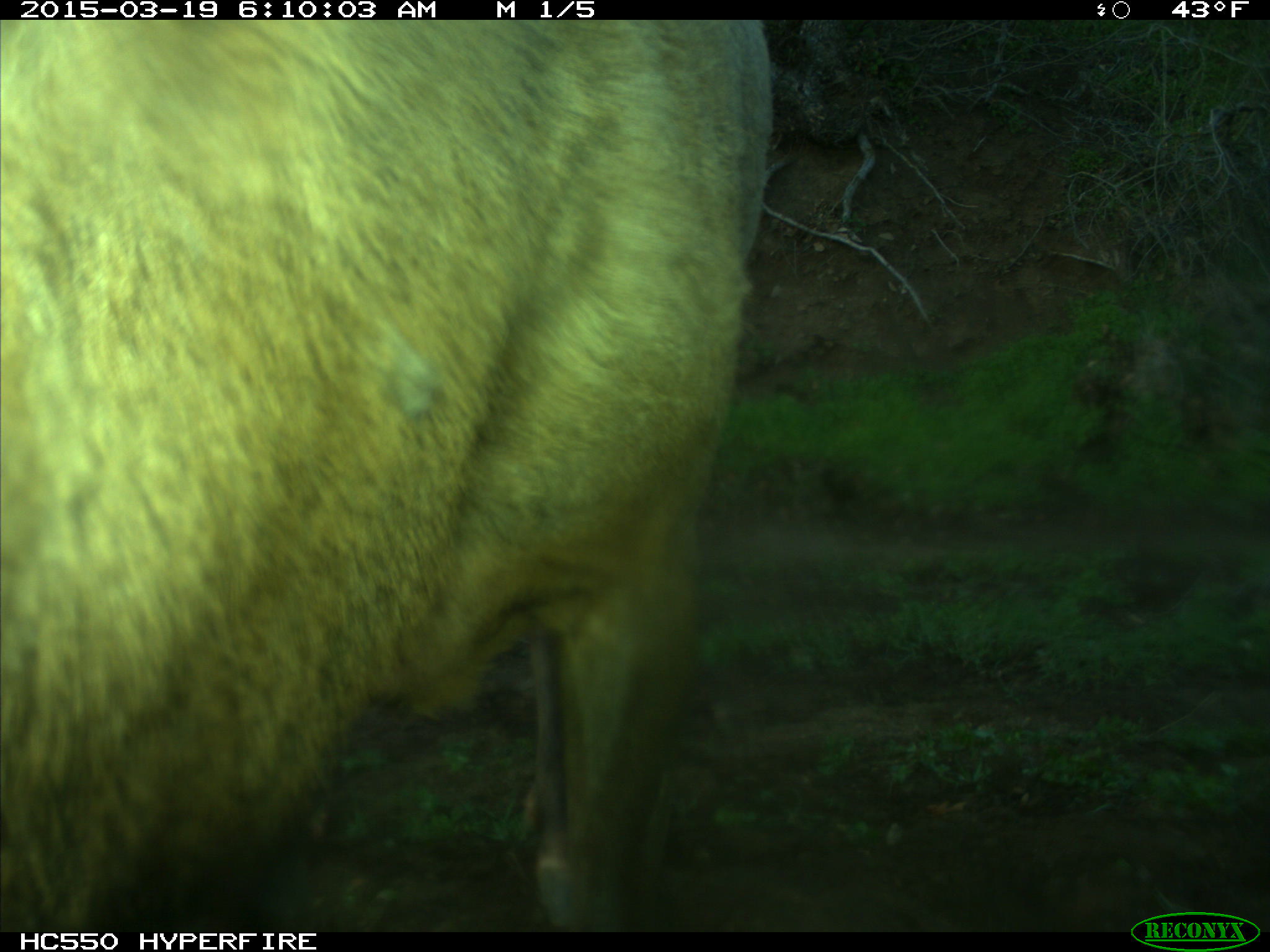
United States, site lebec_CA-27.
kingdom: Animalia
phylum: Chordata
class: Mammalia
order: Artiodactyla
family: Cervidae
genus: Cervus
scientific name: Cervus canadensis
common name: elk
Cervus canadensis (elk).